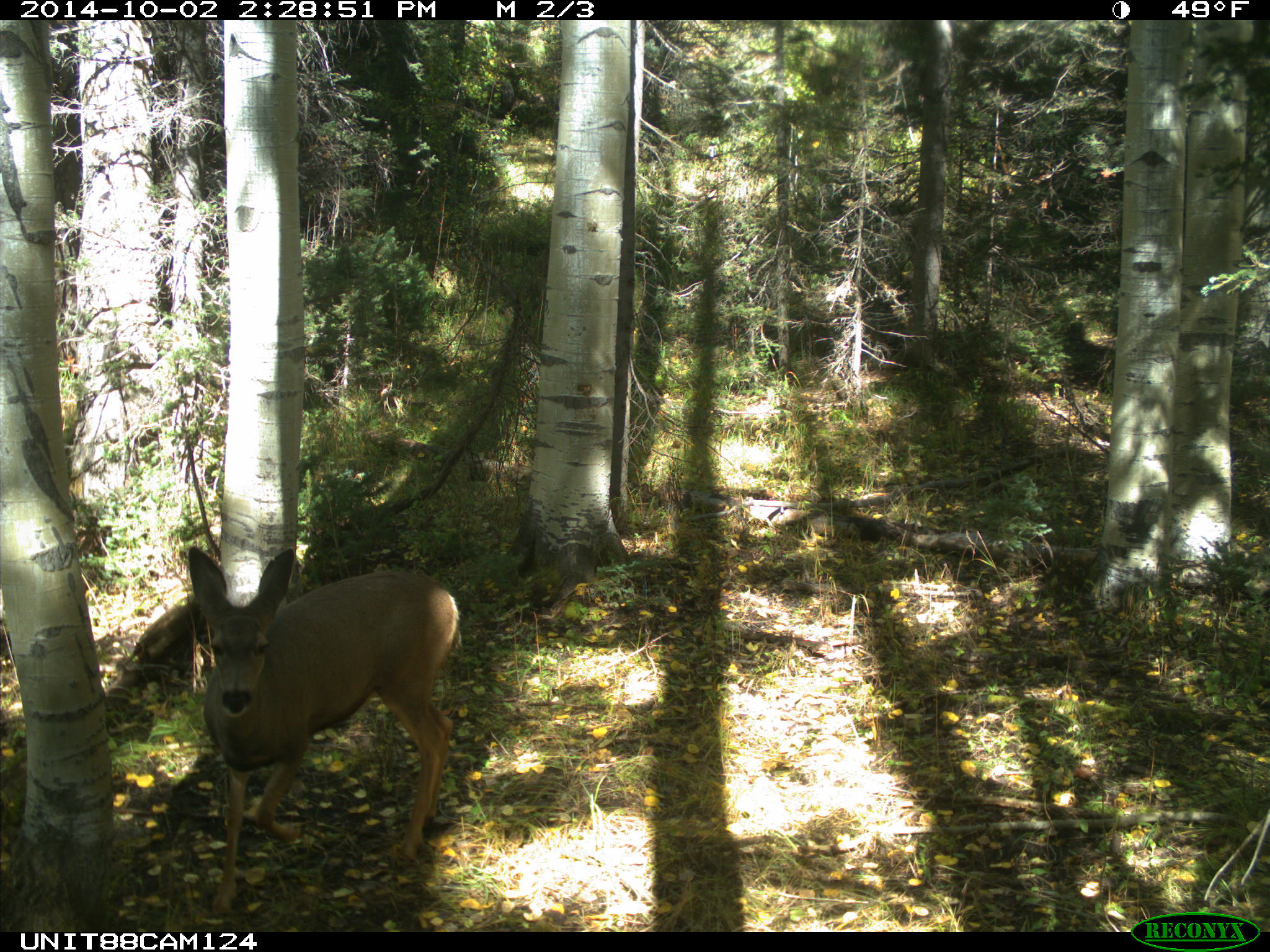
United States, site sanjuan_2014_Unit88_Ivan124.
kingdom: Animalia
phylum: Chordata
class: Mammalia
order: Artiodactyla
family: Cervidae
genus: Odocoileus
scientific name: Odocoileus hemionus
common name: mule deer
Odocoileus hemionus (mule deer).